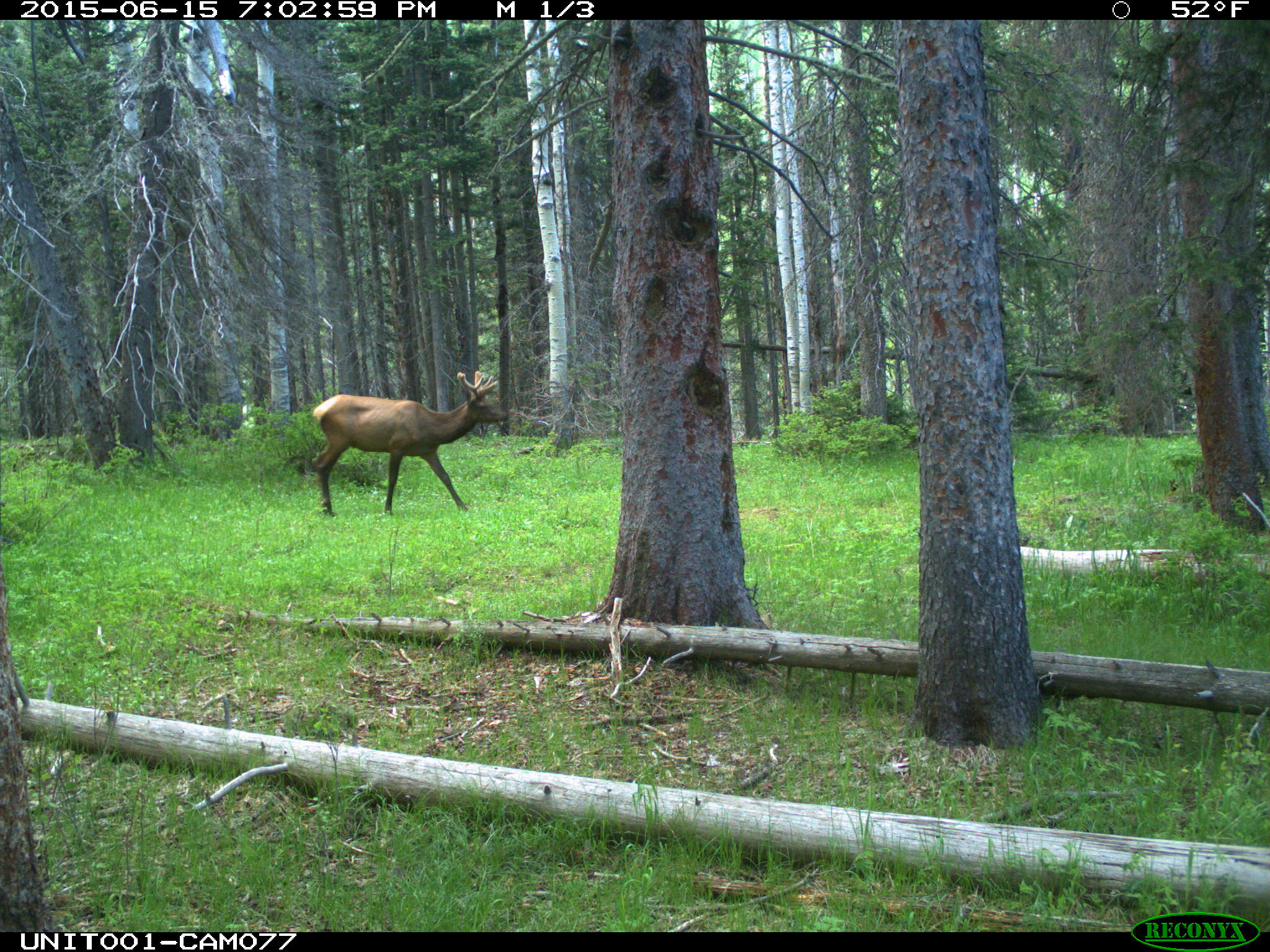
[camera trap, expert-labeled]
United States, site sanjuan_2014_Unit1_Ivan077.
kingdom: Animalia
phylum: Chordata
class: Mammalia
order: Artiodactyla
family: Cervidae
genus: Cervus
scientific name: Cervus elaphus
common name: red deer